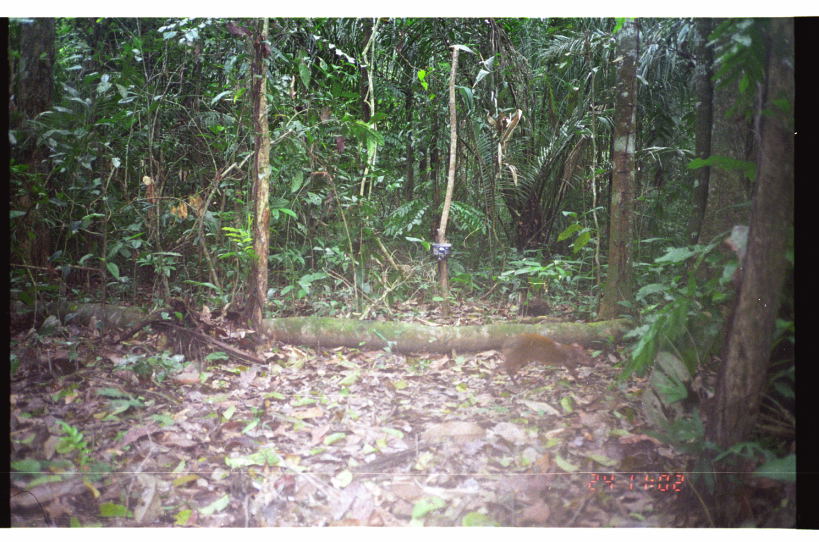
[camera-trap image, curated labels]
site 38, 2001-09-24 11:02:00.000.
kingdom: Animalia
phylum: Chordata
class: Mammalia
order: Rodentia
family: Dasyproctidae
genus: Dasyprocta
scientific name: Dasyprocta punctata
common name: central american agouti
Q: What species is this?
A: Dasyprocta punctata (central american agouti).